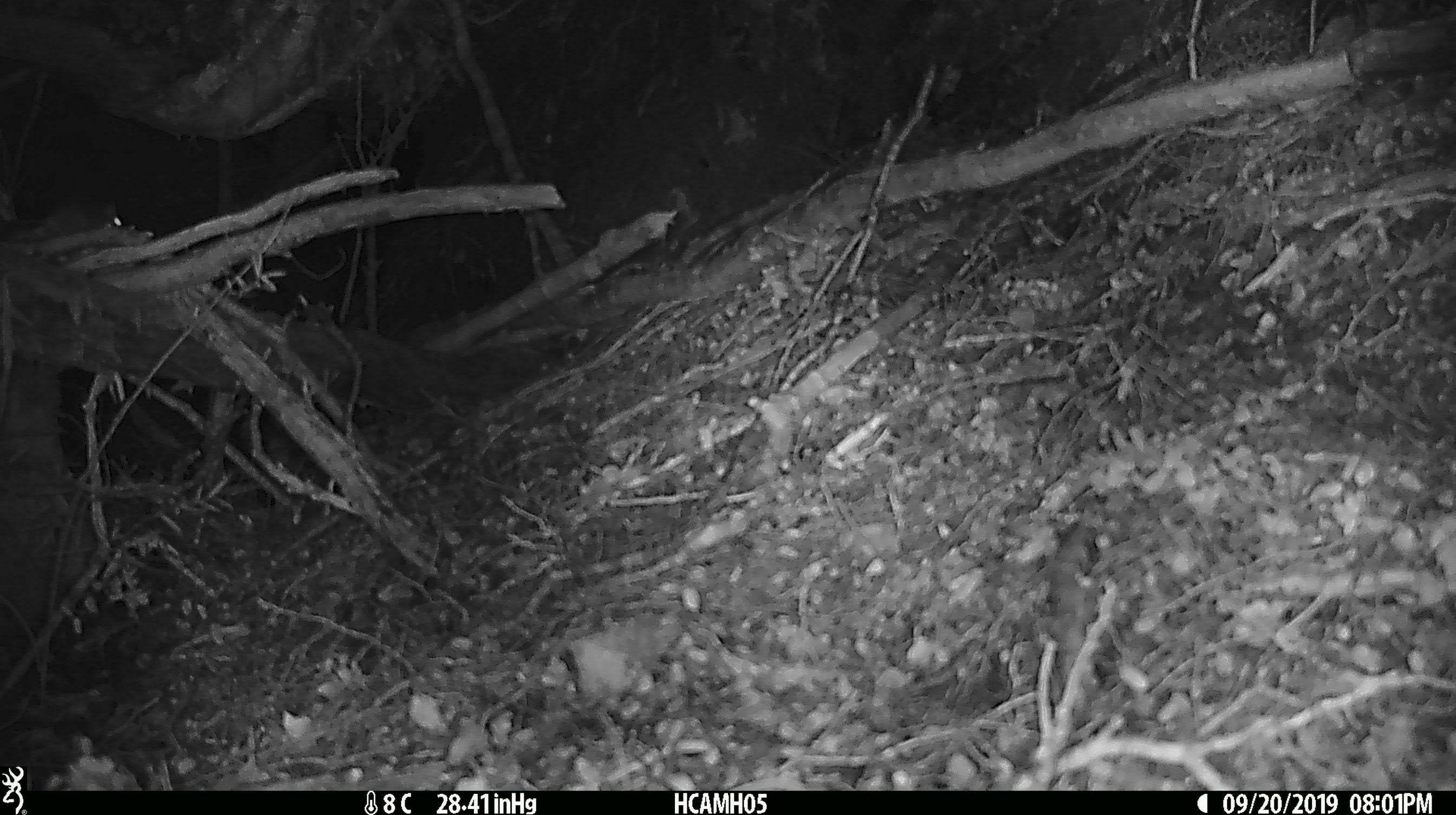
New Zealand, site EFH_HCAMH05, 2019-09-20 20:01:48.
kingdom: Animalia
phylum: Chordata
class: Mammalia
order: Rodentia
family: Muridae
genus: Mus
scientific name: Mus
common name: mouse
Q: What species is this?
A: Mouse (Mus).